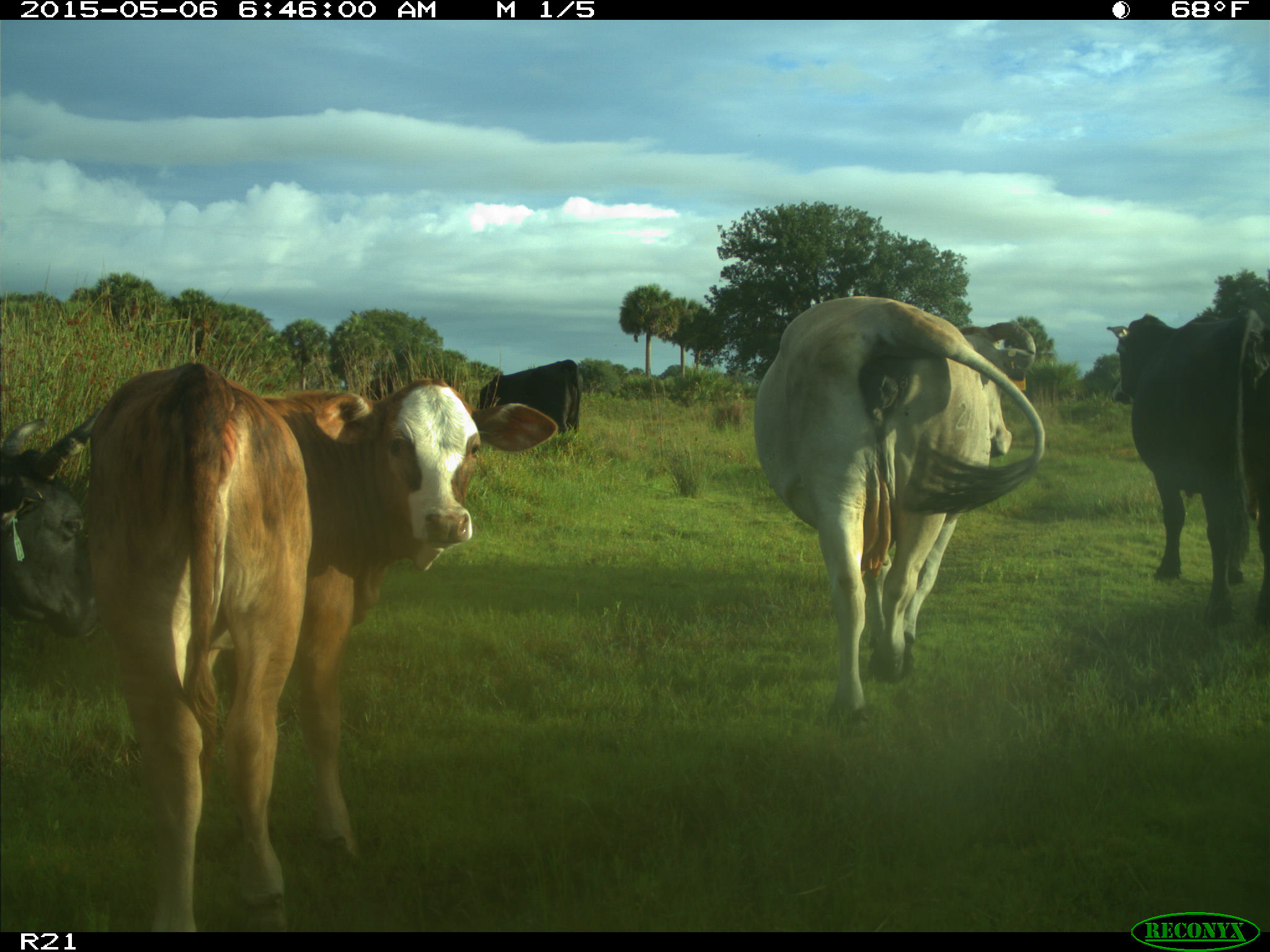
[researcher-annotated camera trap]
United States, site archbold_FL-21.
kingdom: Animalia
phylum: Chordata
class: Mammalia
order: Artiodactyla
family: Bovidae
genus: Bos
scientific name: Bos taurus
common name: domestic cow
Bos taurus (domestic cow).